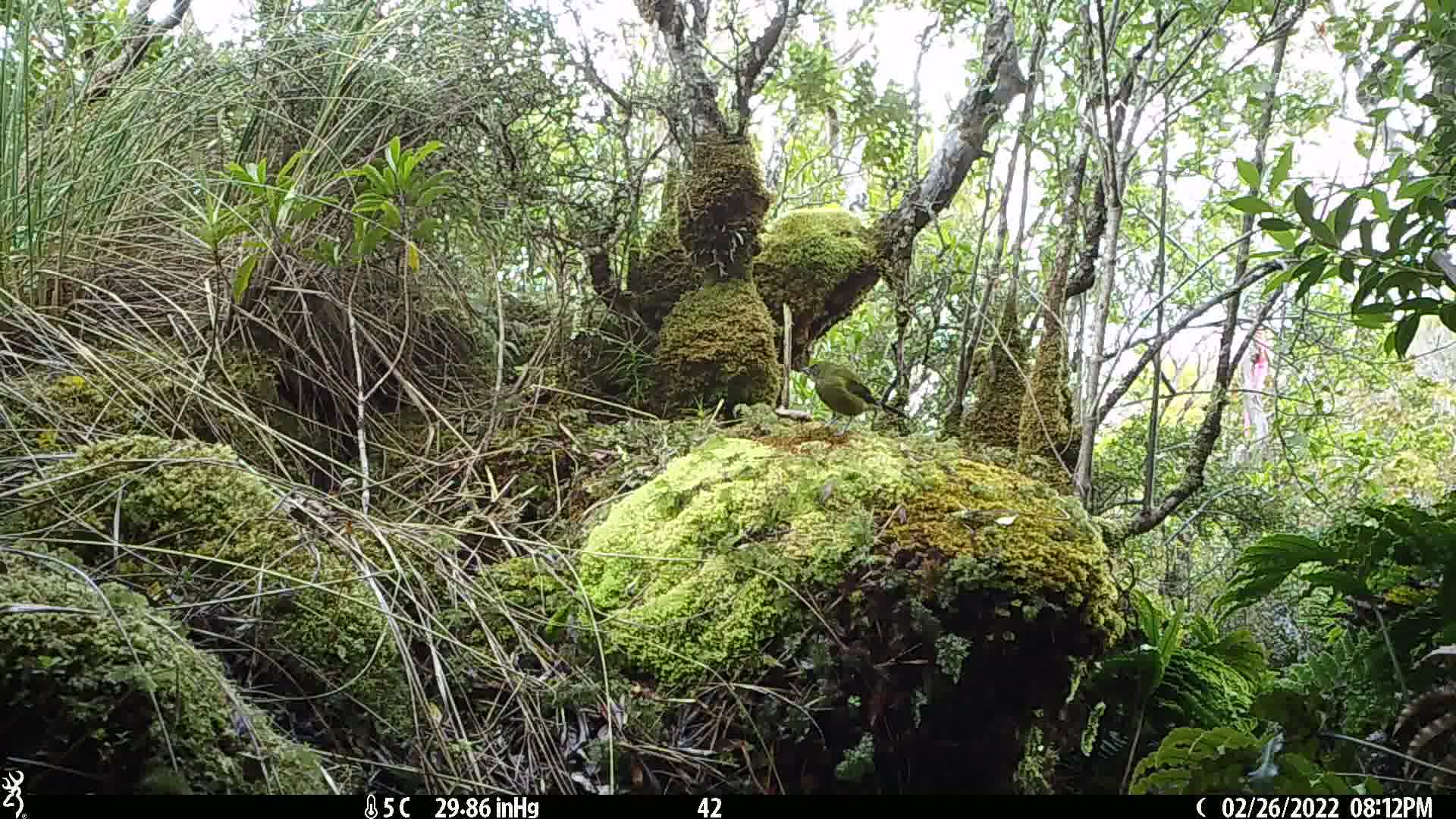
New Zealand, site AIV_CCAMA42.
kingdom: Animalia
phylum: Chordata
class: Aves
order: Passeriformes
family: Meliphagidae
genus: Anthornis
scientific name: Anthornis melanura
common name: new zealand bellbird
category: bellbird